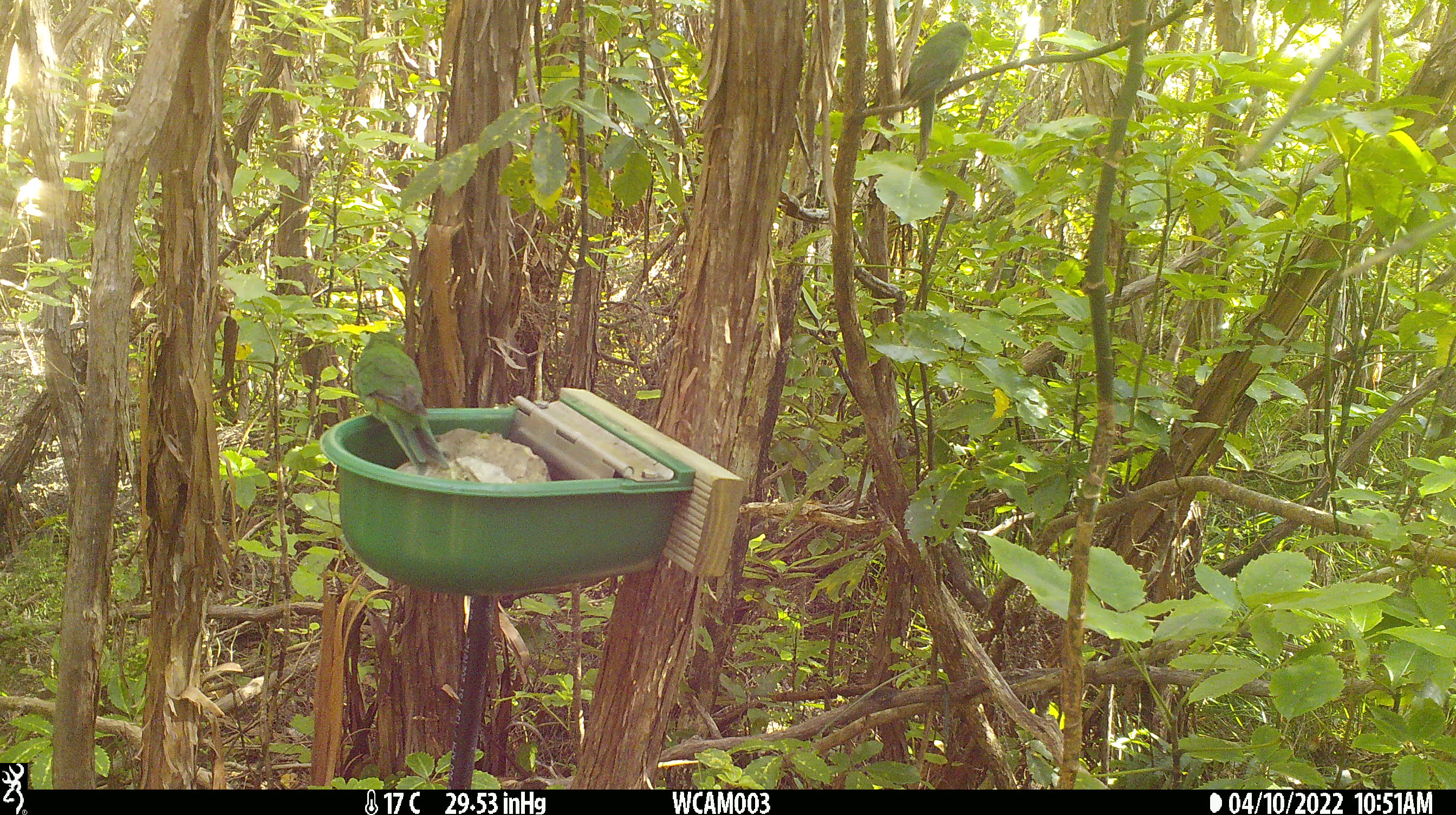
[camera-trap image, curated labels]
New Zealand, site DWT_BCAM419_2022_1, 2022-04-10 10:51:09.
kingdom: Animalia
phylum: Chordata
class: Aves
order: Psittaciformes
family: Psittaculidae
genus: Cyanoramphus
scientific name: Cyanoramphus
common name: parakeet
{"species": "parakeet (Cyanoramphus)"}